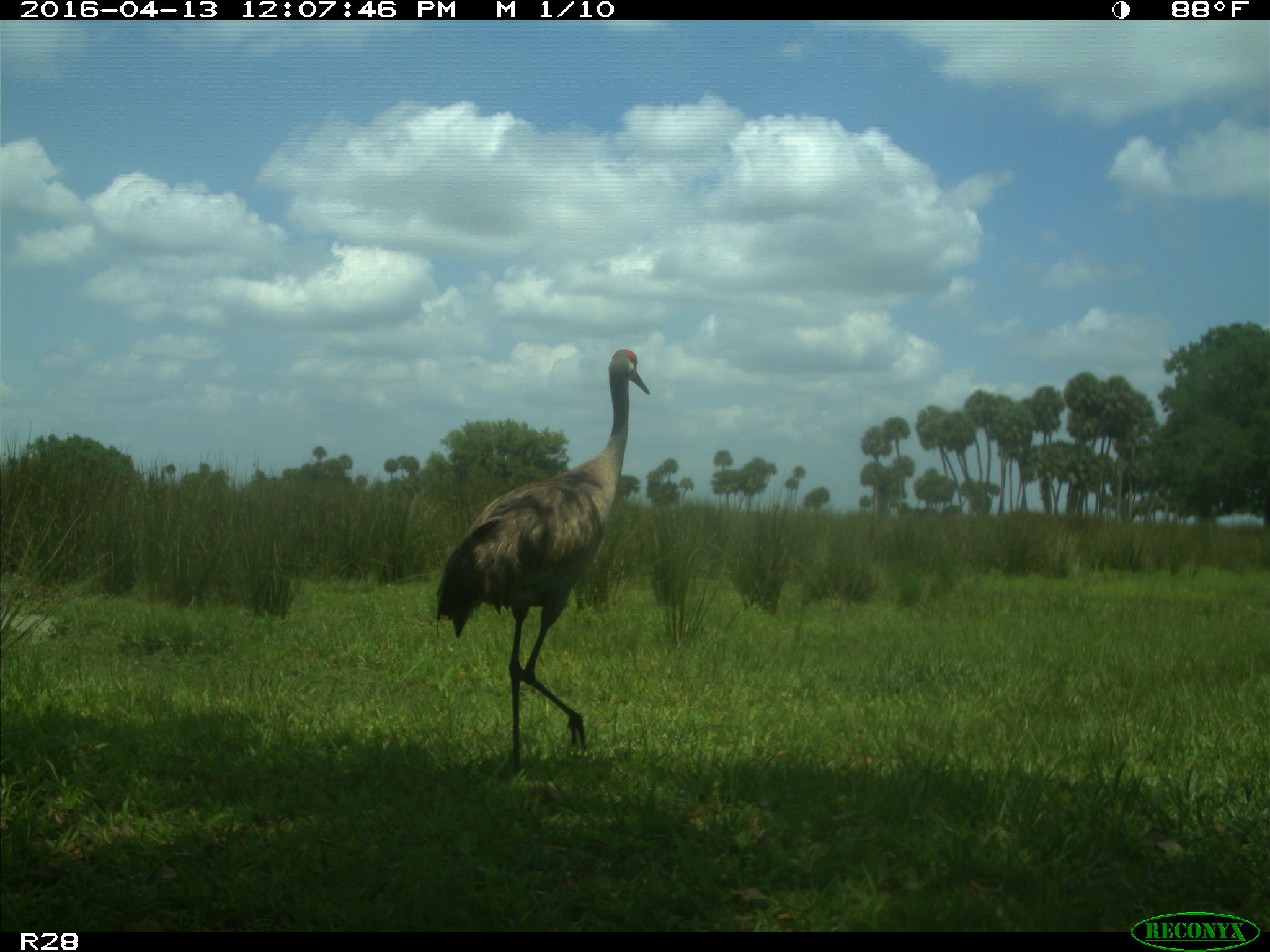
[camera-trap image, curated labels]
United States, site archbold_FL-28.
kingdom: Animalia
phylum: Chordata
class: Aves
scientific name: Aves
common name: birds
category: unidentified bird